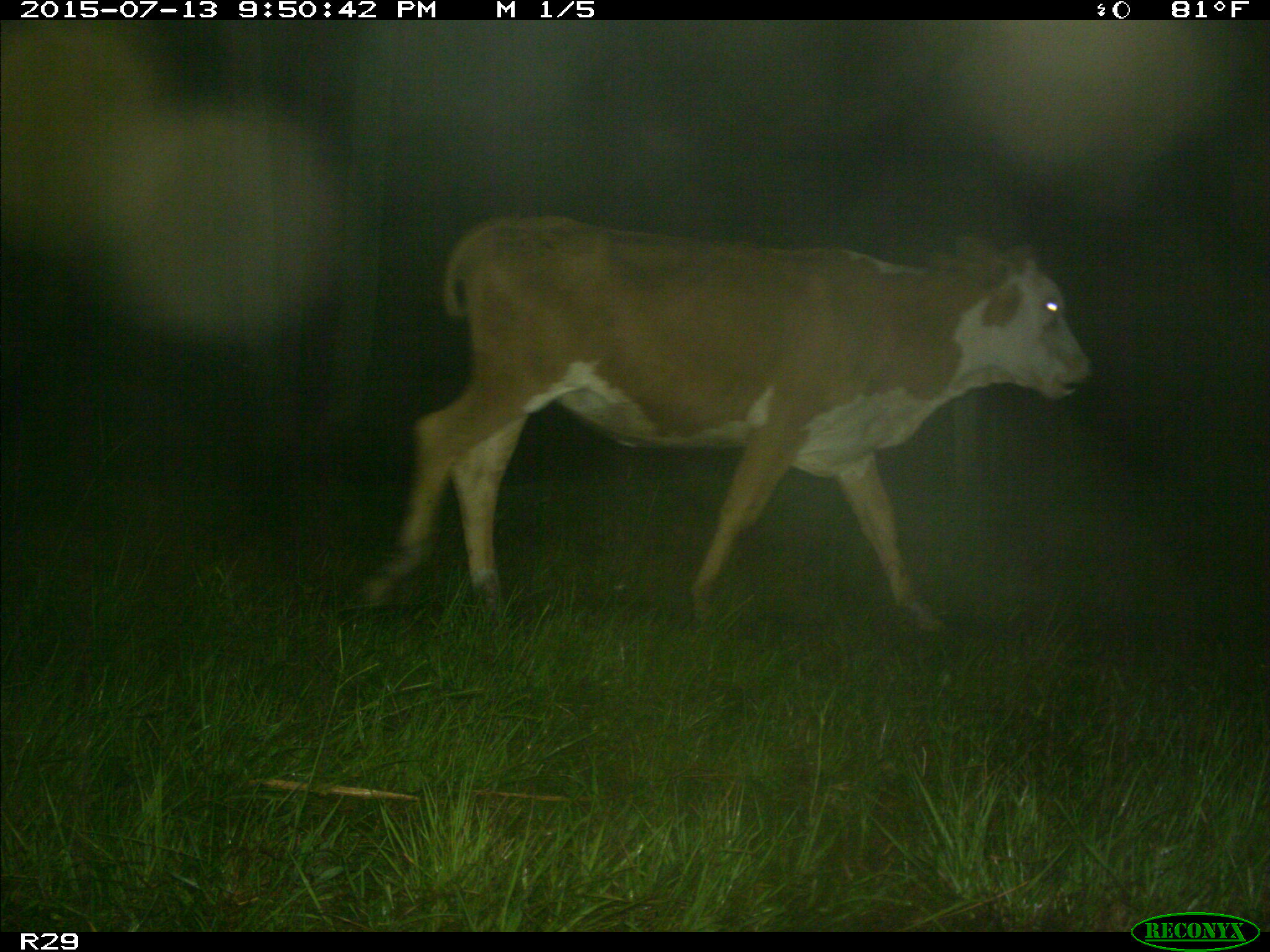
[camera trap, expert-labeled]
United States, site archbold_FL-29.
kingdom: Animalia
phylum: Chordata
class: Mammalia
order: Artiodactyla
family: Bovidae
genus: Bos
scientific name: Bos taurus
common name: domestic cow